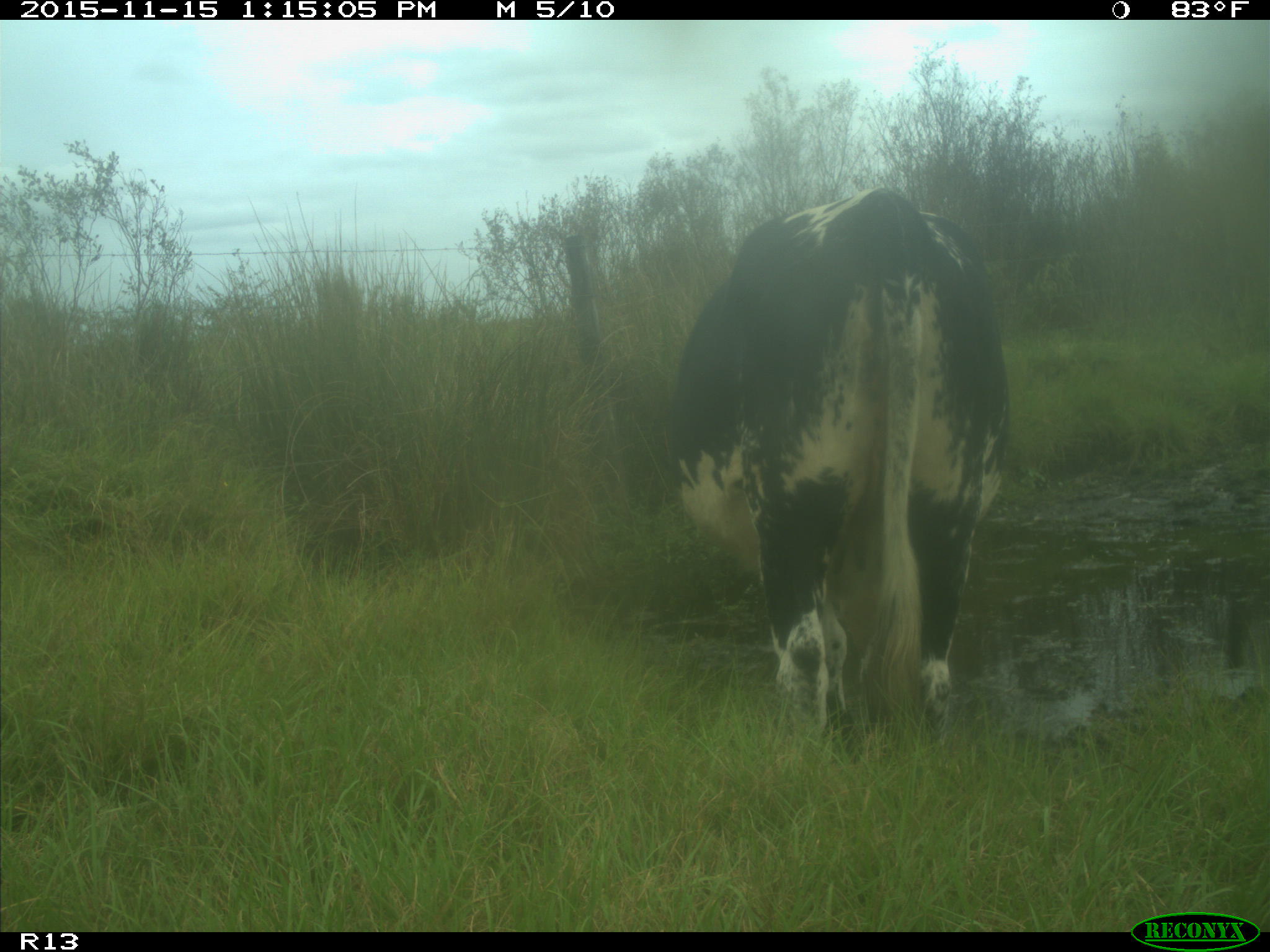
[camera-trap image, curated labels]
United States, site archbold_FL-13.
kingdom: Animalia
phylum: Chordata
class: Mammalia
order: Artiodactyla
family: Bovidae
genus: Bos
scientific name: Bos taurus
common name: domestic cow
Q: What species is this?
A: Bos taurus (domestic cow).